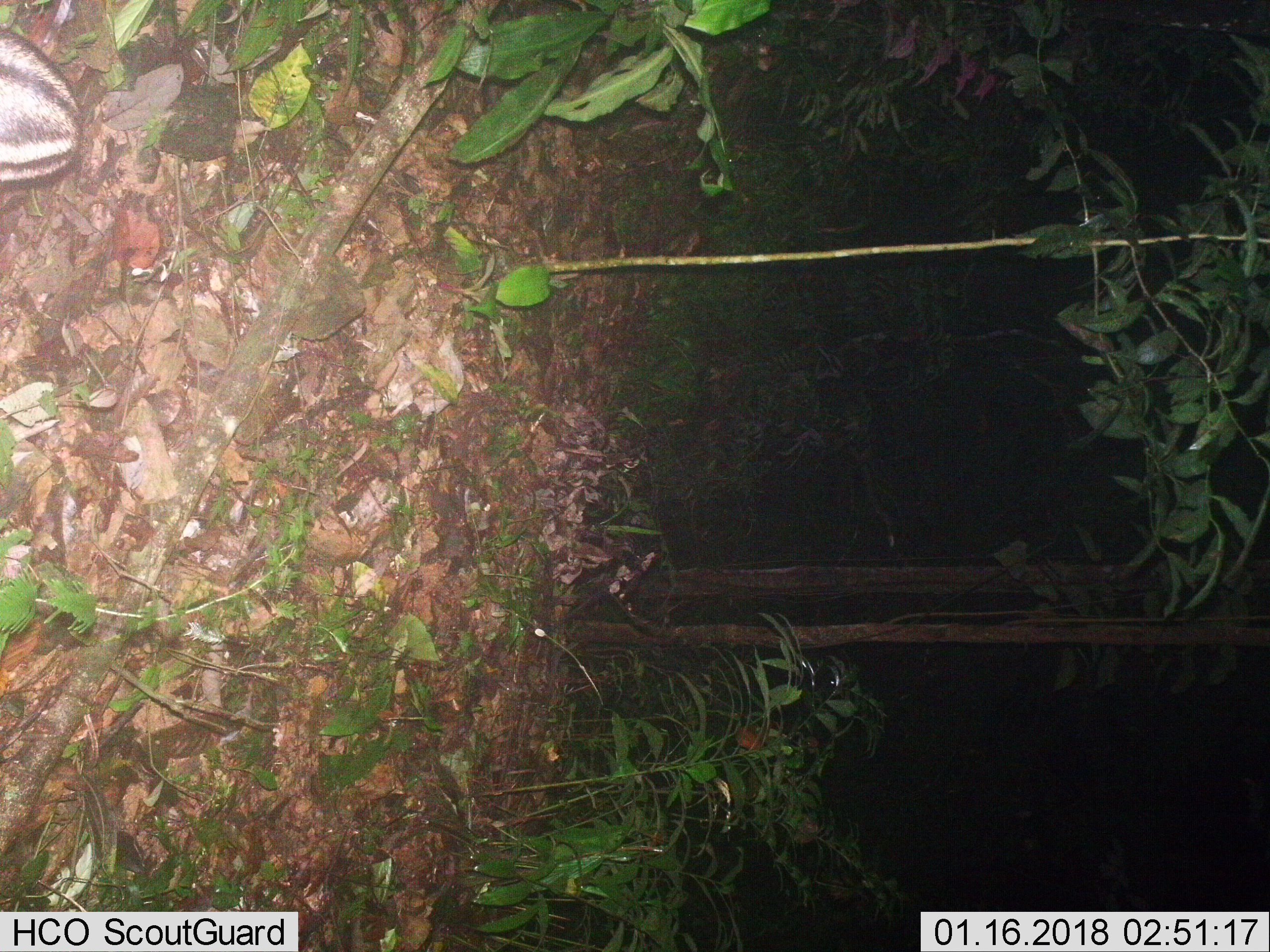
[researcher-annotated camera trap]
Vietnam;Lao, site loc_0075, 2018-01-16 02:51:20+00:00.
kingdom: Animalia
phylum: Chordata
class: Mammalia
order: Lagomorpha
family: Leporidae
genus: Nesolagus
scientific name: Nesolagus timminsi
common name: annamite striped rabbit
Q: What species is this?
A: Annamite striped rabbit (Nesolagus timminsi).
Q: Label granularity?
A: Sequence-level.